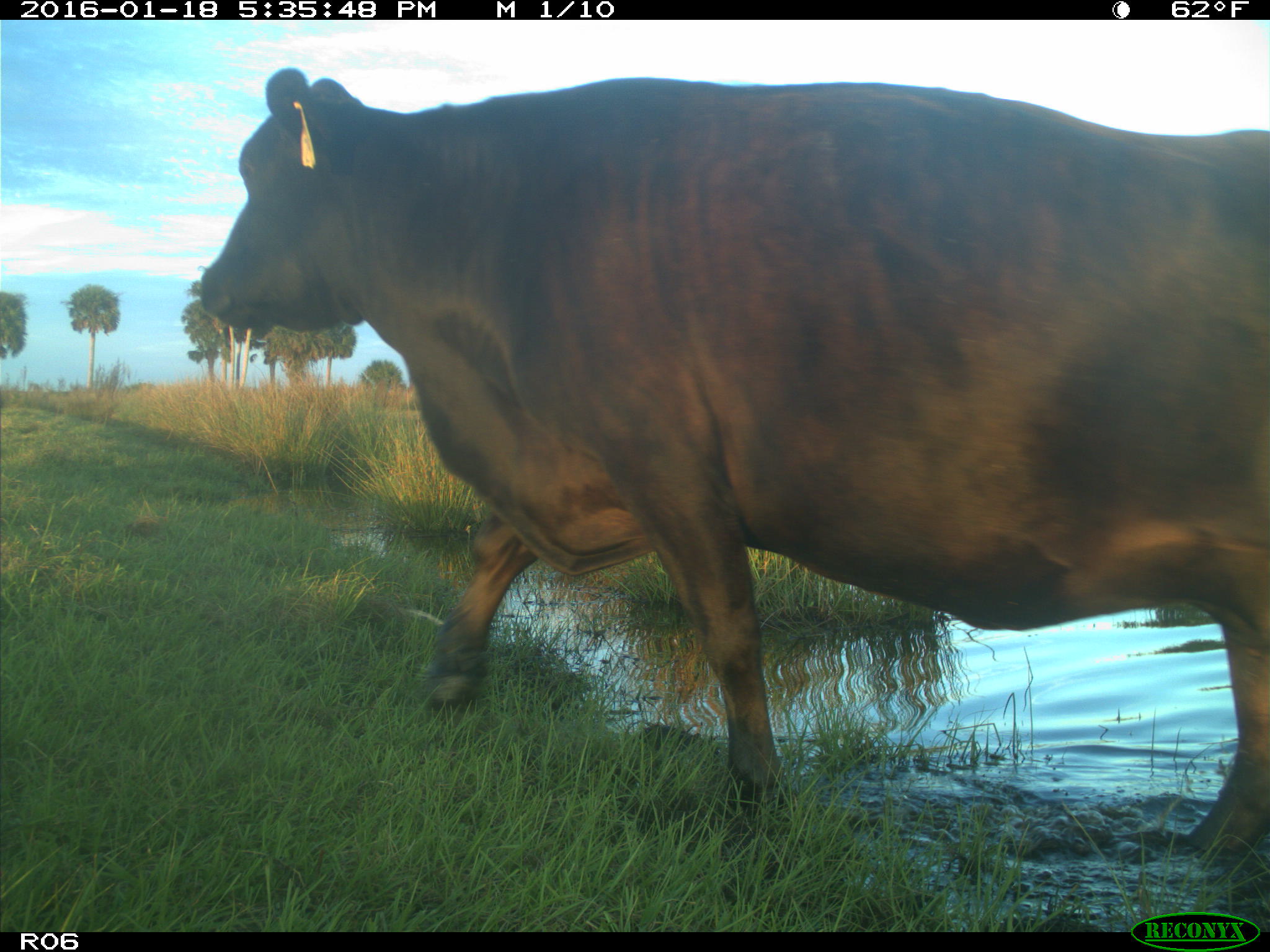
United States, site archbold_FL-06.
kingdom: Animalia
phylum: Chordata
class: Mammalia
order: Artiodactyla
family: Bovidae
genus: Bos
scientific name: Bos taurus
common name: domestic cow